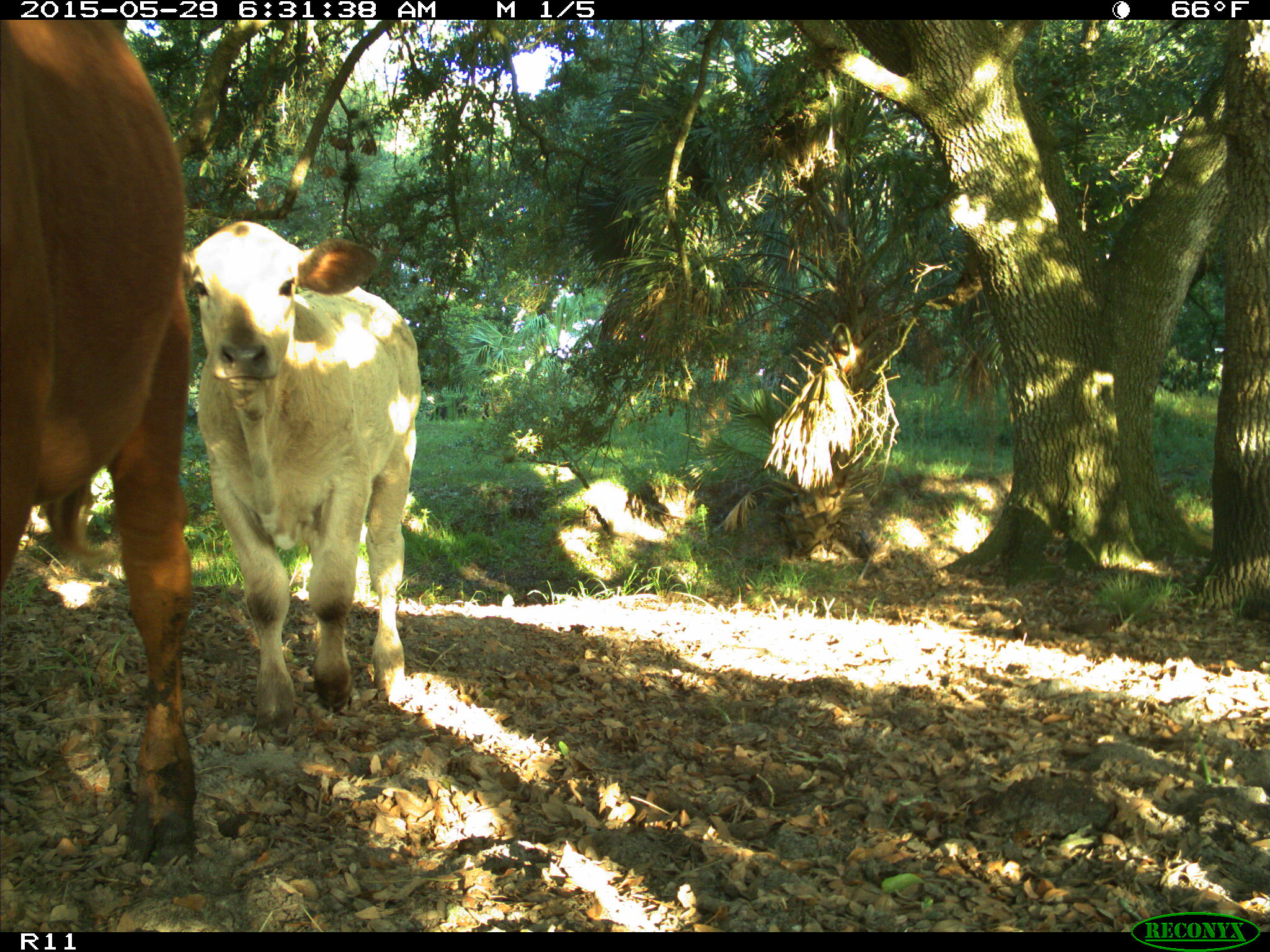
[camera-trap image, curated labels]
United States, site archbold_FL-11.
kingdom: Animalia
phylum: Chordata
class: Mammalia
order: Artiodactyla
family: Bovidae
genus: Bos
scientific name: Bos taurus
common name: domestic cow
Bos taurus (domestic cow).